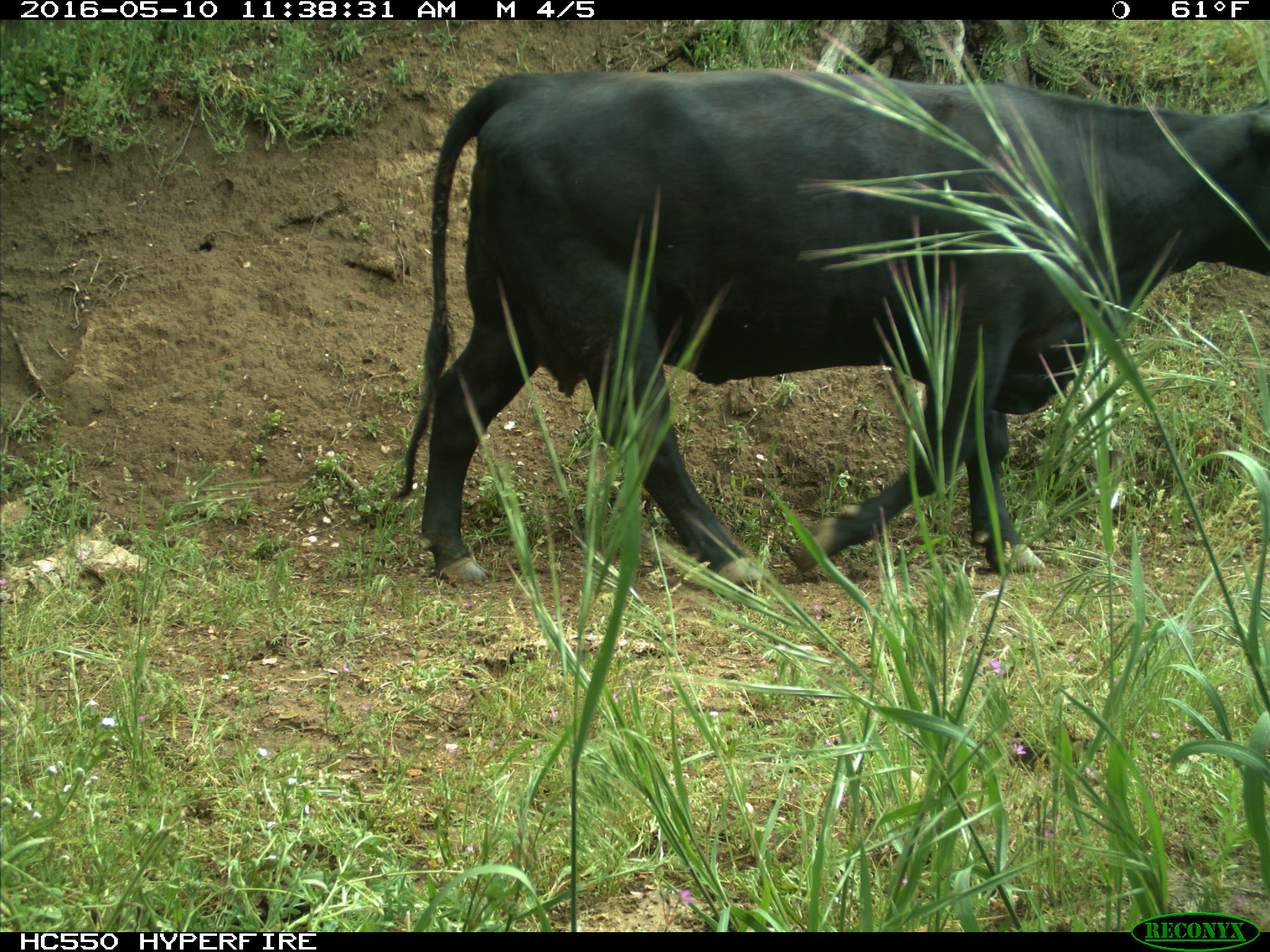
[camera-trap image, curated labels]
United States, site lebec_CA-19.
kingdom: Animalia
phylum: Chordata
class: Mammalia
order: Artiodactyla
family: Bovidae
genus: Bos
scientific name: Bos taurus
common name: domestic cow